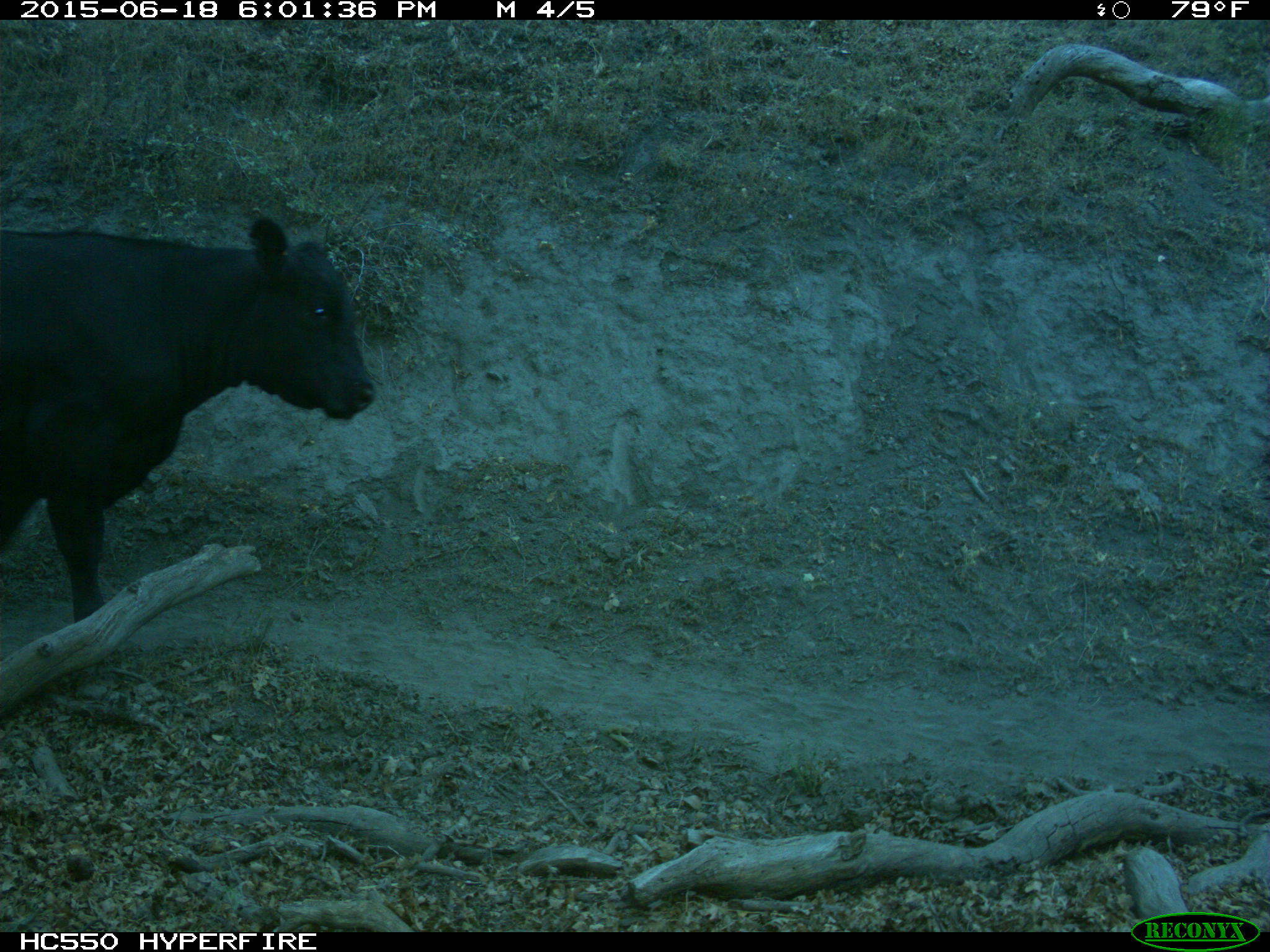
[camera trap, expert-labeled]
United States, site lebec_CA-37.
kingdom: Animalia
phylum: Chordata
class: Mammalia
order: Artiodactyla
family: Bovidae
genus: Bos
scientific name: Bos taurus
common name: domestic cow